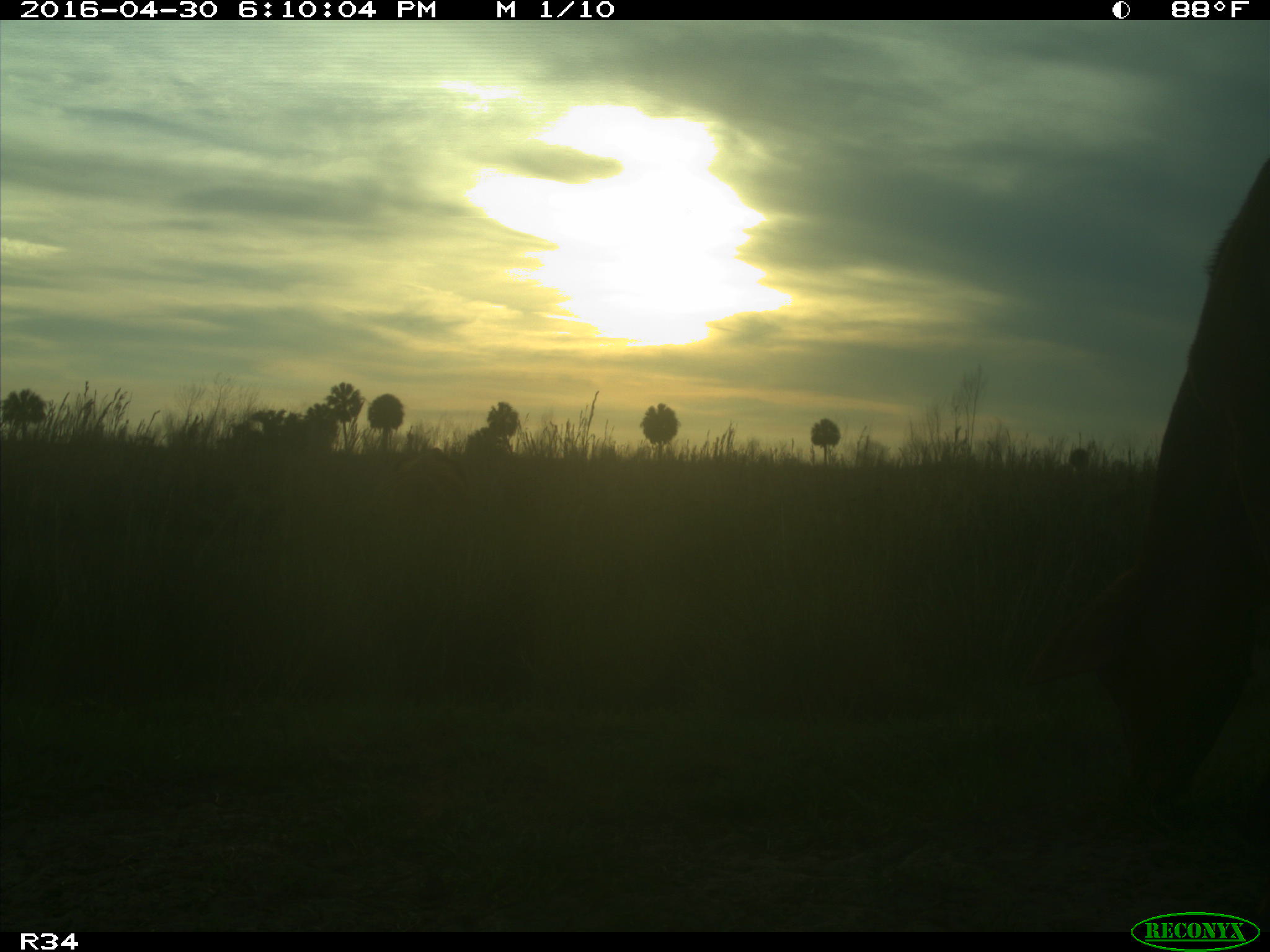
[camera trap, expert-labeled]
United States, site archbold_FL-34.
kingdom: Animalia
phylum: Chordata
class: Mammalia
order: Artiodactyla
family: Bovidae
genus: Bos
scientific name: Bos taurus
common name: domestic cow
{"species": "Bos taurus (domestic cow)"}